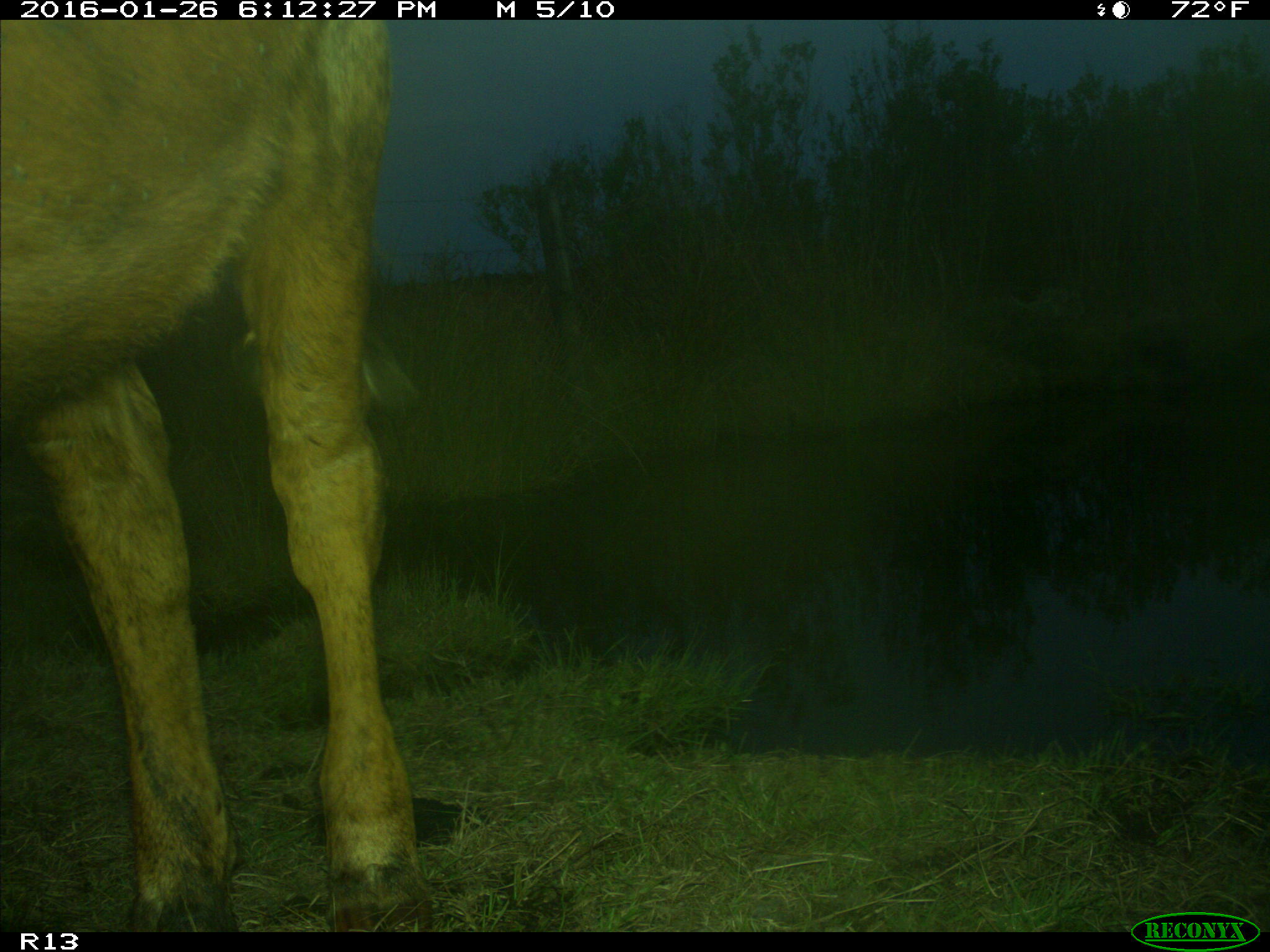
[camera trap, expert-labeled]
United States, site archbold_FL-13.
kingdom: Animalia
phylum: Chordata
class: Mammalia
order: Artiodactyla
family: Bovidae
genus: Bos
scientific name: Bos taurus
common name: domestic cow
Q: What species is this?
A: Bos taurus (domestic cow).